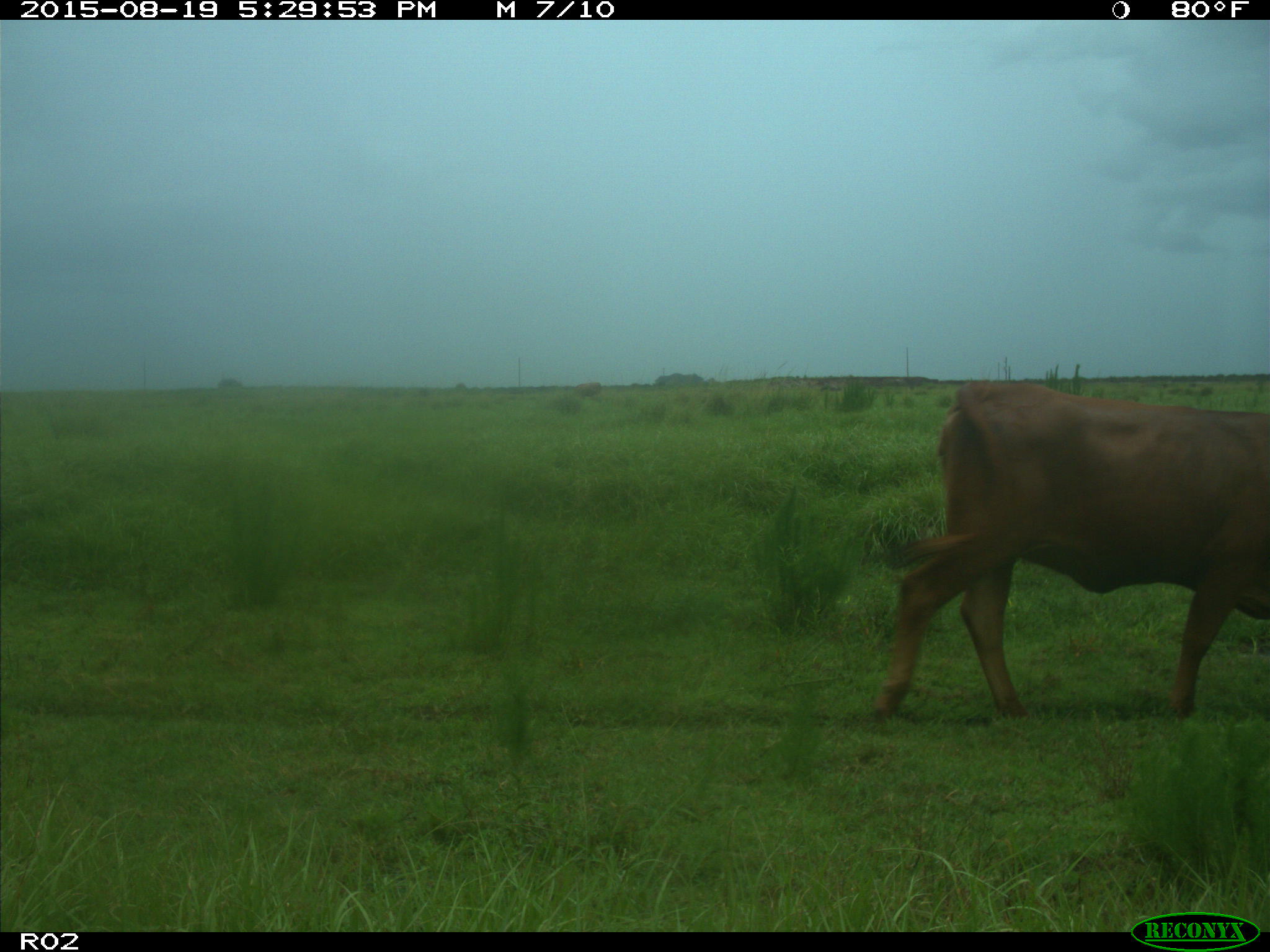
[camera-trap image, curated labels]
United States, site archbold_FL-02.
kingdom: Animalia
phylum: Chordata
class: Mammalia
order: Artiodactyla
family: Bovidae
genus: Bos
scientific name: Bos taurus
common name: domestic cow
Bos taurus (domestic cow).